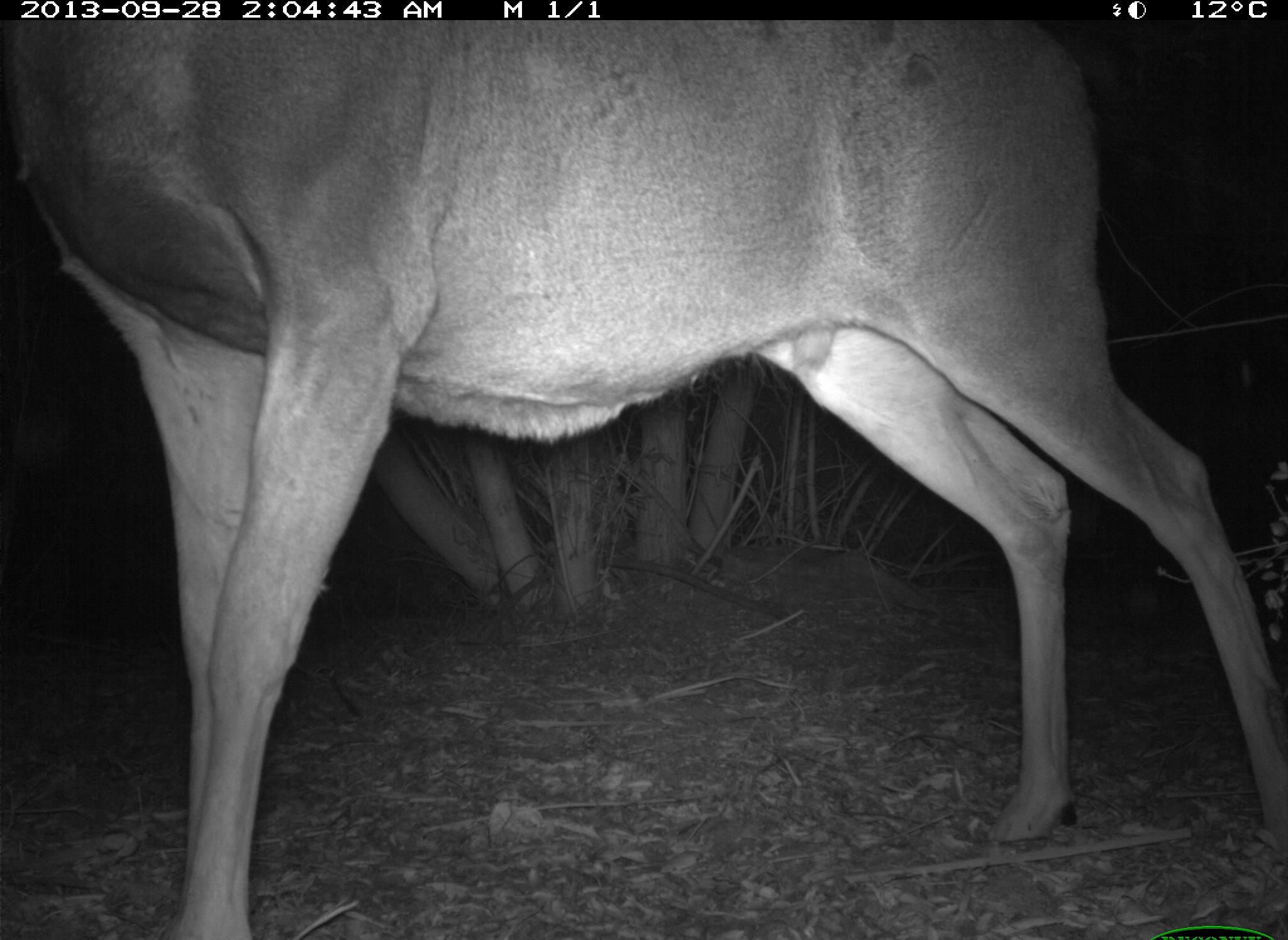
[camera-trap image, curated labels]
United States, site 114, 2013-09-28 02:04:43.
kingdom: Animalia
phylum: Chordata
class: Mammalia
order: Artiodactyla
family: Cervidae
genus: Odocoileus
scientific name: Odocoileus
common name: deer